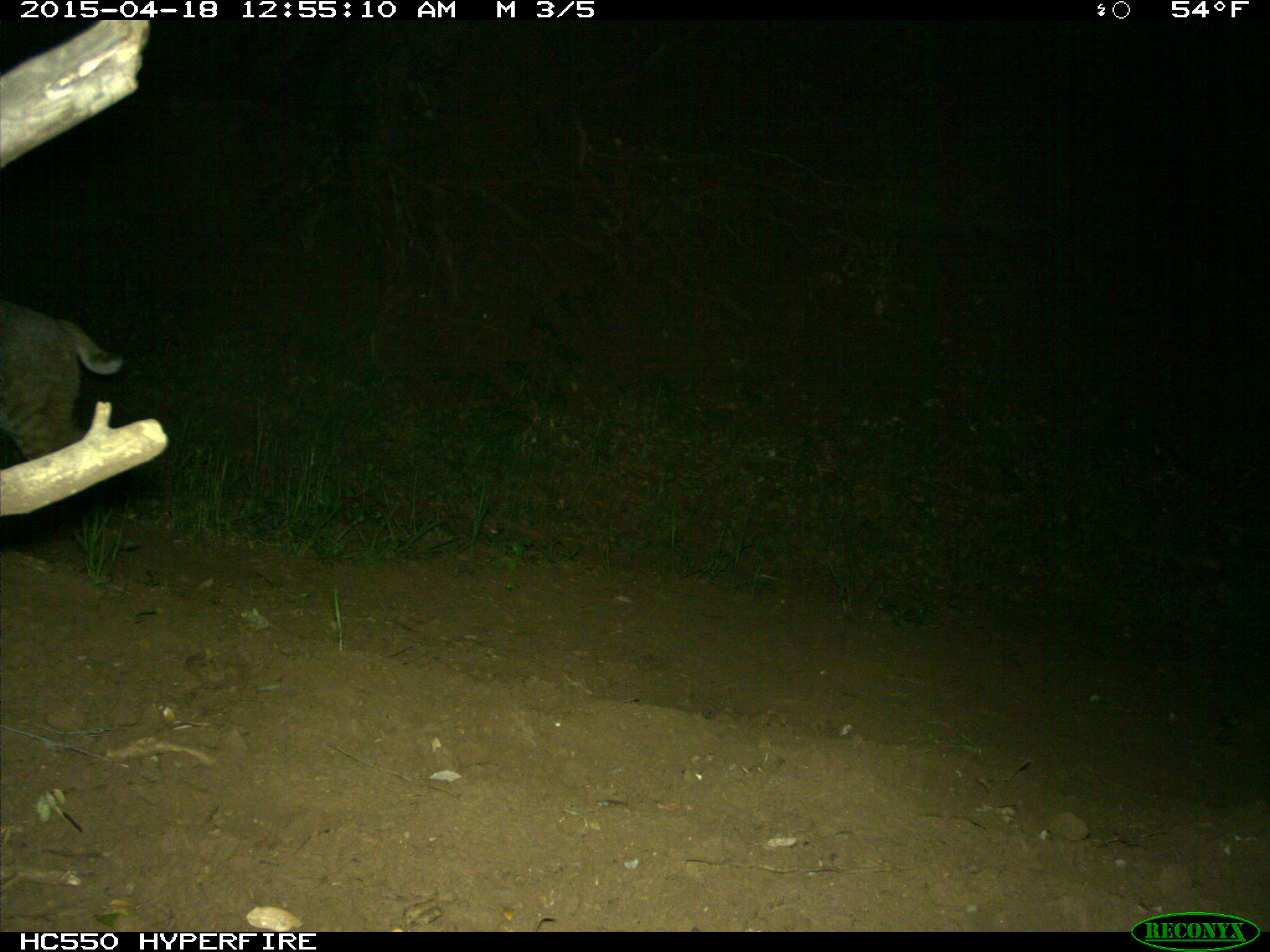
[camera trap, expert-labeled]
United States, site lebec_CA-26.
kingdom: Animalia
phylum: Chordata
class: Mammalia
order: Carnivora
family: Felidae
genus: Lynx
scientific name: Lynx rufus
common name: bobcat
Lynx rufus (bobcat).